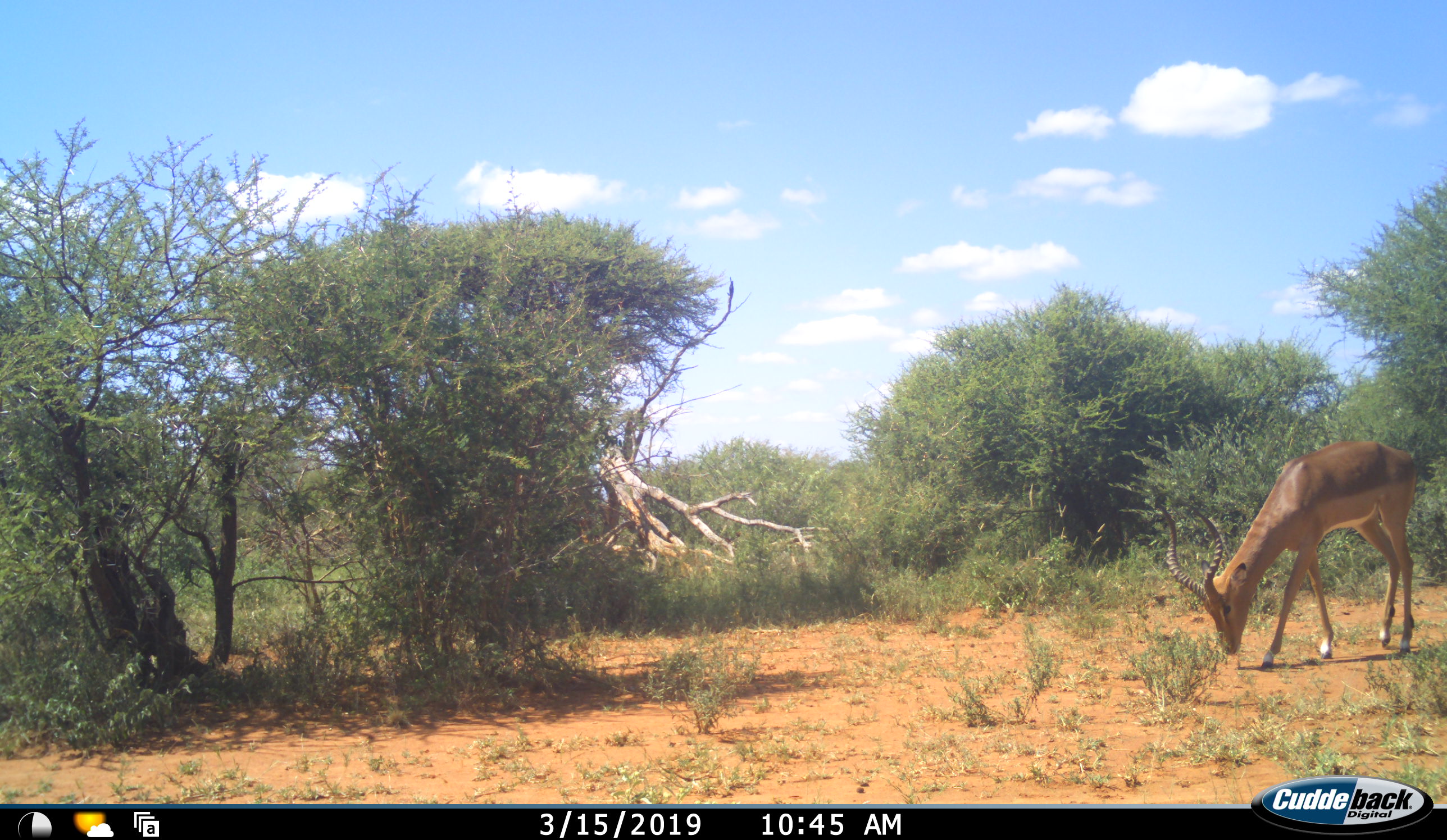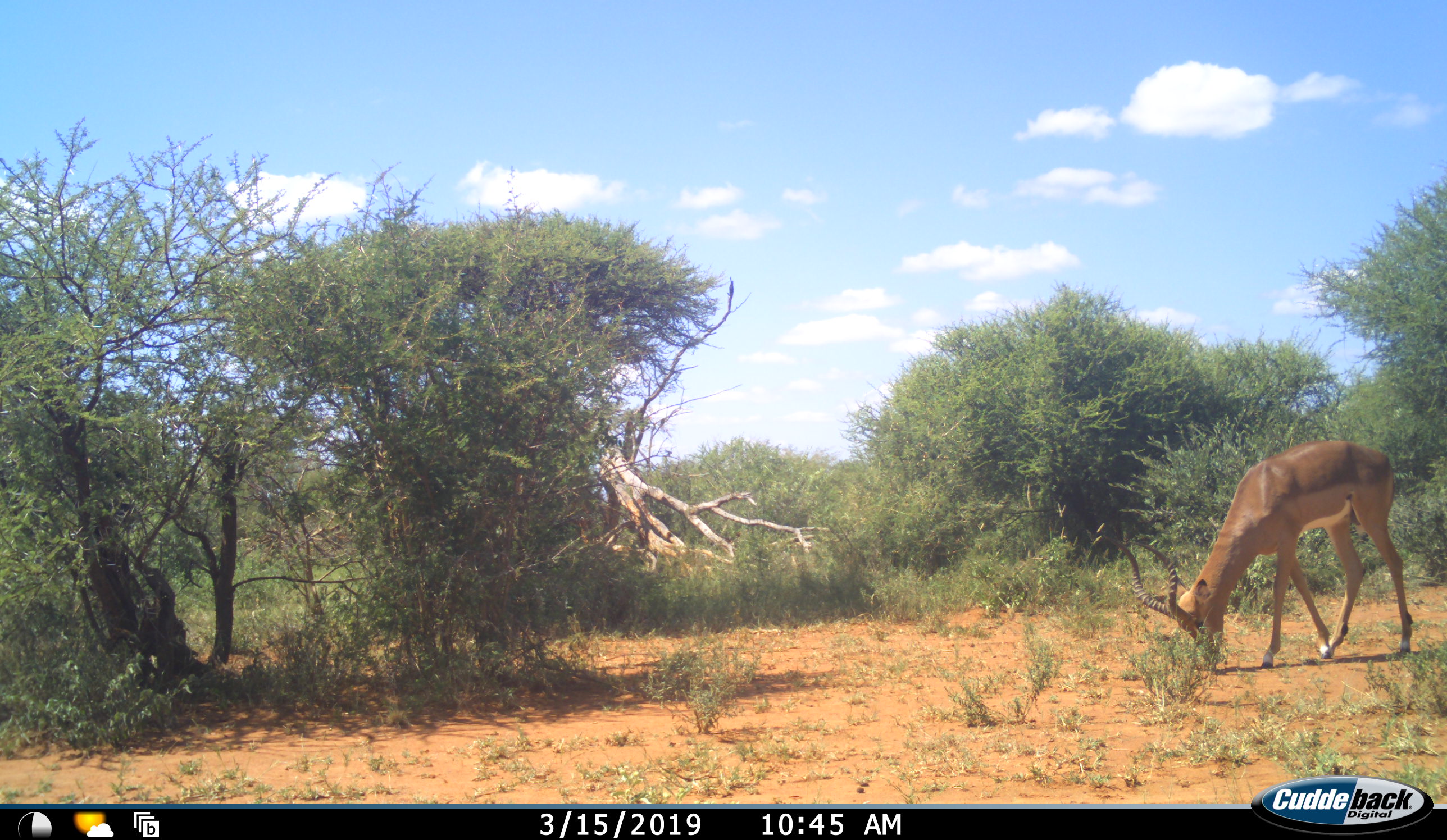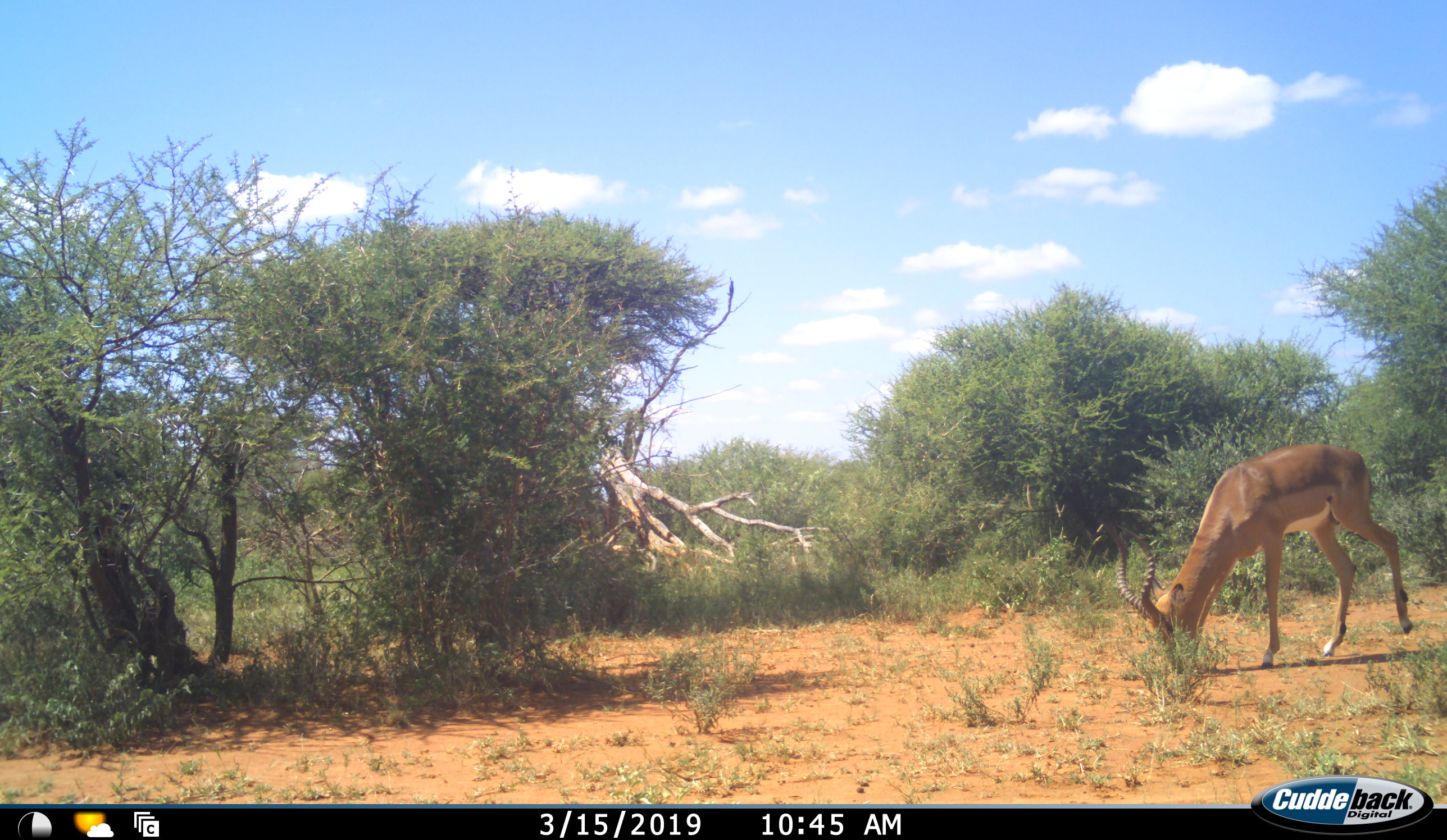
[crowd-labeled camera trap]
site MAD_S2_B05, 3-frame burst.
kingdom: Animalia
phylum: Chordata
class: Mammalia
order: Artiodactyla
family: Bovidae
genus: Aepyceros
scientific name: Aepyceros melampus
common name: impala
Impala (Aepyceros melampus), count 1. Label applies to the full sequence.